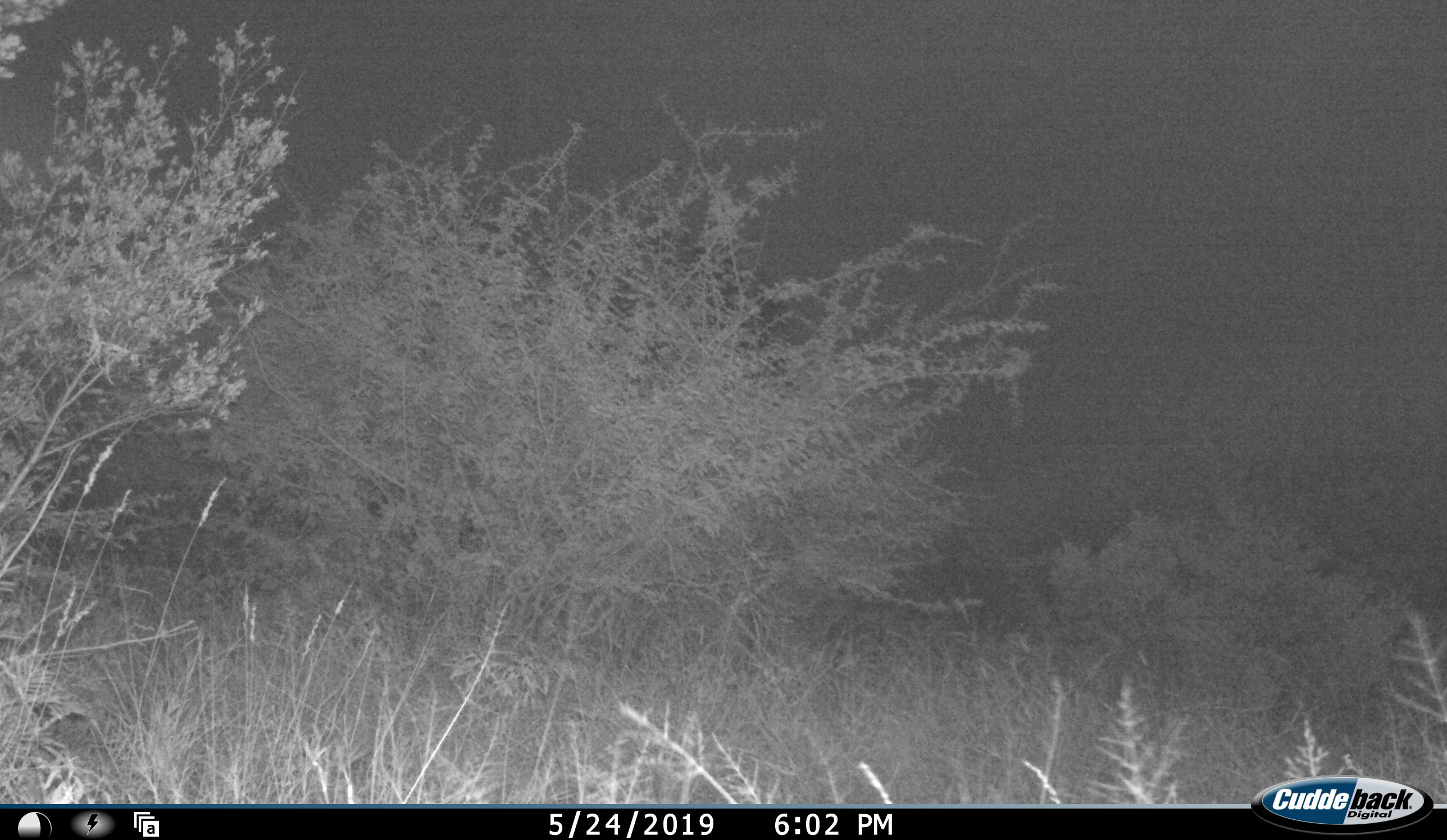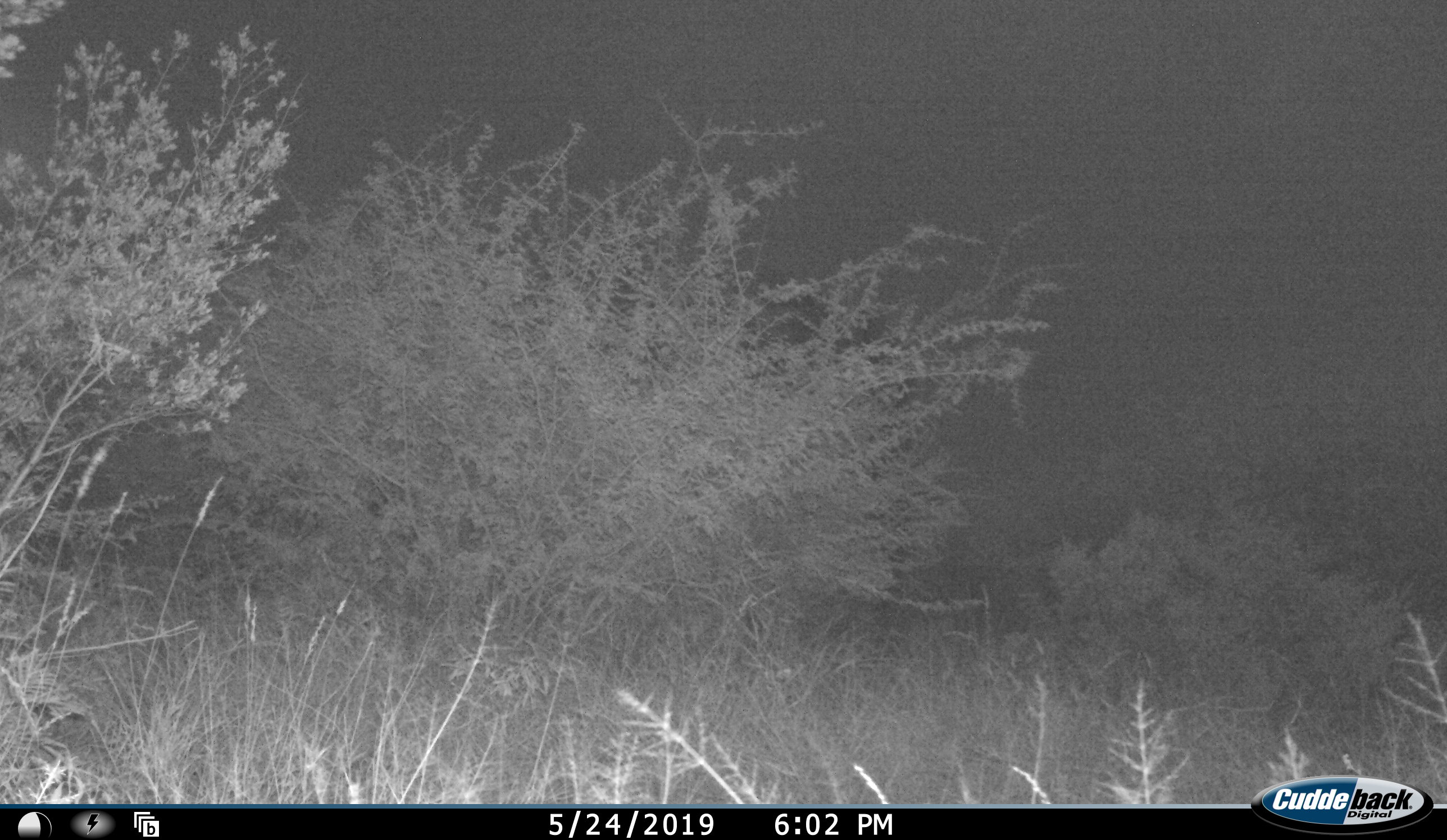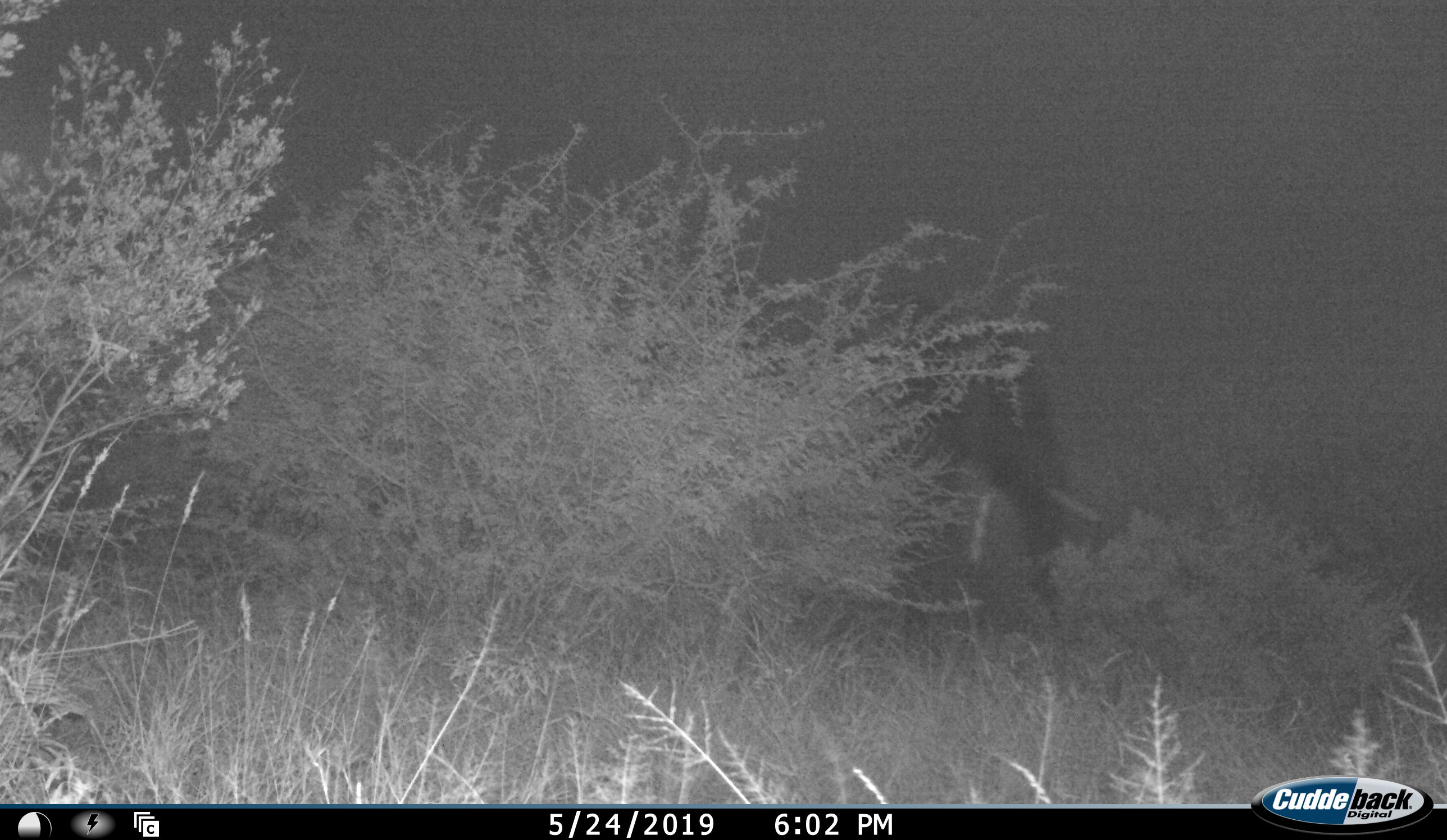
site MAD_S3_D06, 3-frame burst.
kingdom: Animalia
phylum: Chordata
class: Mammalia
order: Proboscidea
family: Elephantidae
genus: Loxodonta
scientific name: Loxodonta africana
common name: african bush elephant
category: elephant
Elephant (african bush elephant) (Loxodonta africana), count 1. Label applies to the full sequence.